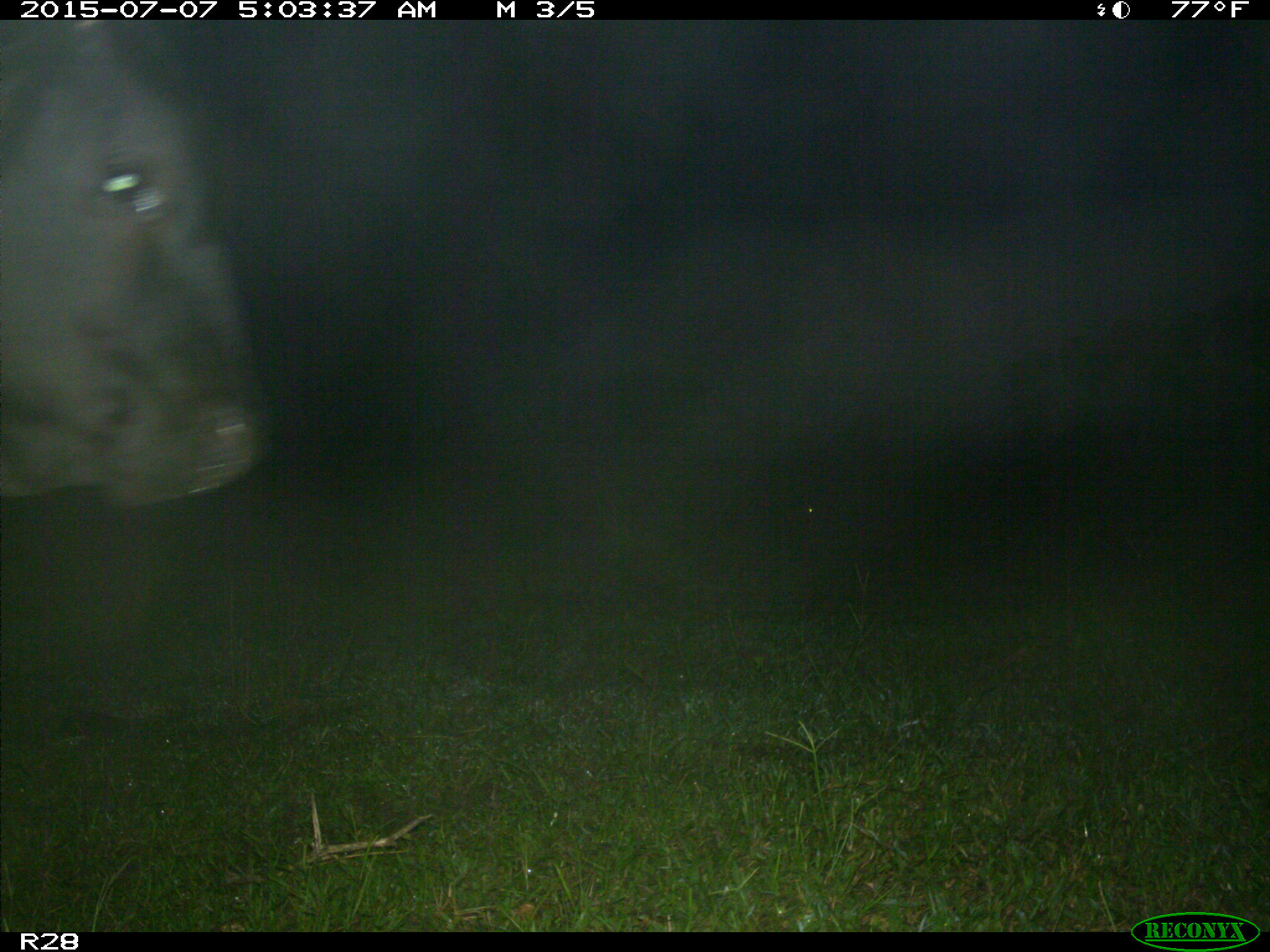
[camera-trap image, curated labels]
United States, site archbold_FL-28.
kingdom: Animalia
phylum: Chordata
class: Mammalia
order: Artiodactyla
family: Bovidae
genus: Bos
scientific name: Bos taurus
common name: domestic cow